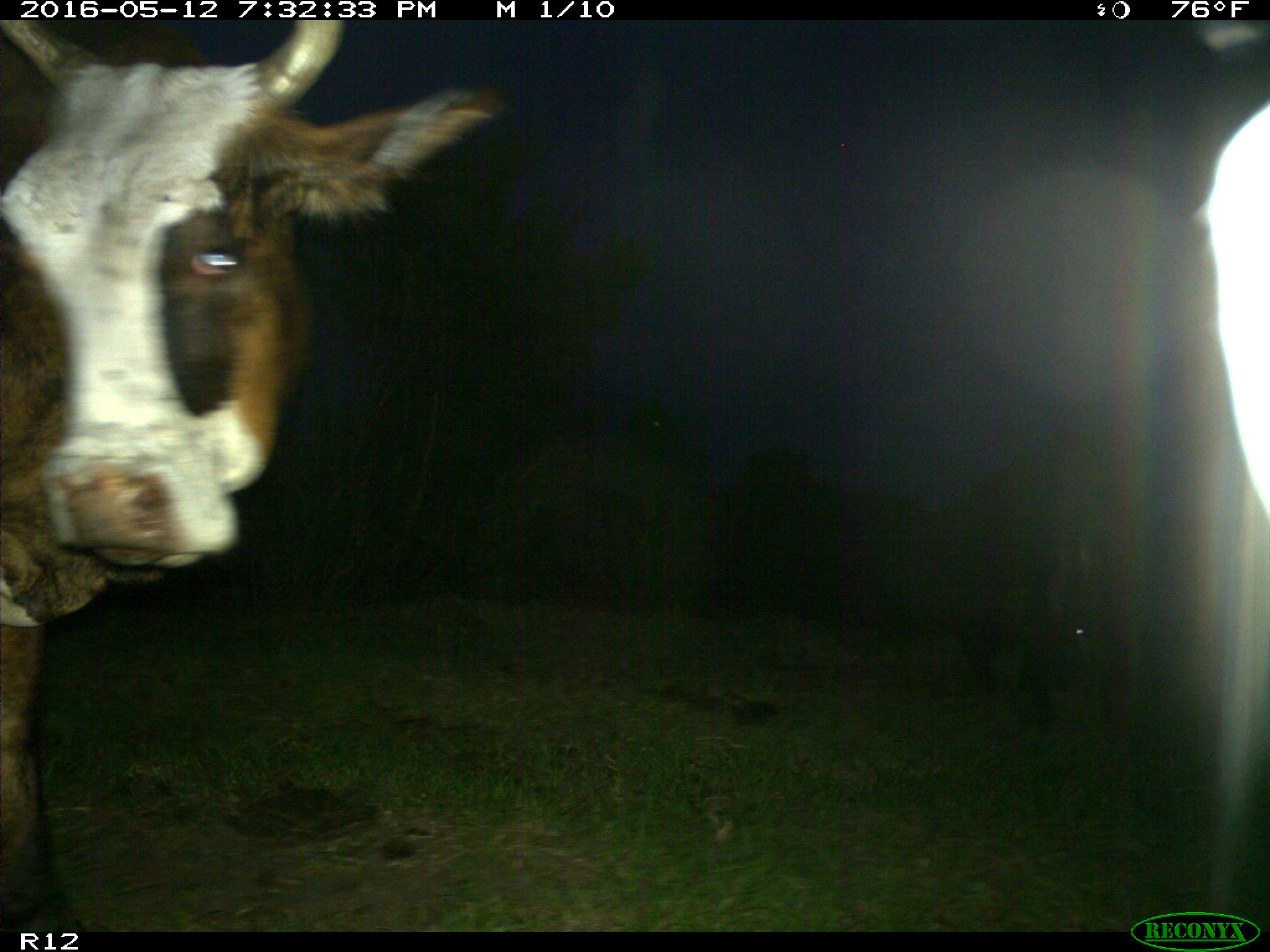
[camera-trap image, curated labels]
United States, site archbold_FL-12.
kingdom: Animalia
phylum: Chordata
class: Mammalia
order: Artiodactyla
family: Bovidae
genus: Bos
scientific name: Bos taurus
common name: domestic cow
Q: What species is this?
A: Bos taurus (domestic cow).